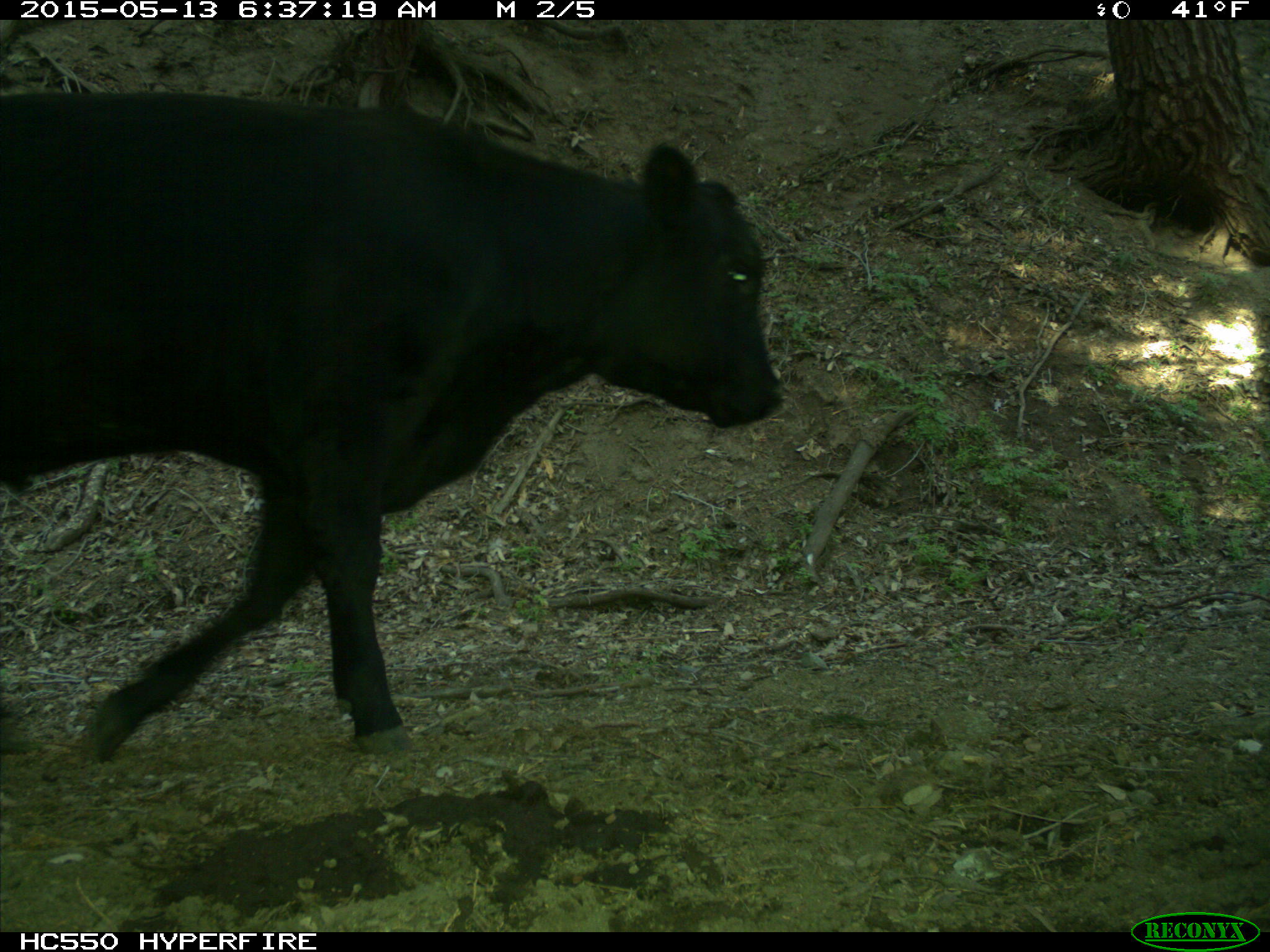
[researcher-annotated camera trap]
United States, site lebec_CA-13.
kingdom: Animalia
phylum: Chordata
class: Mammalia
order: Artiodactyla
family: Bovidae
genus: Bos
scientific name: Bos taurus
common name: domestic cow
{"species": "Bos taurus (domestic cow)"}